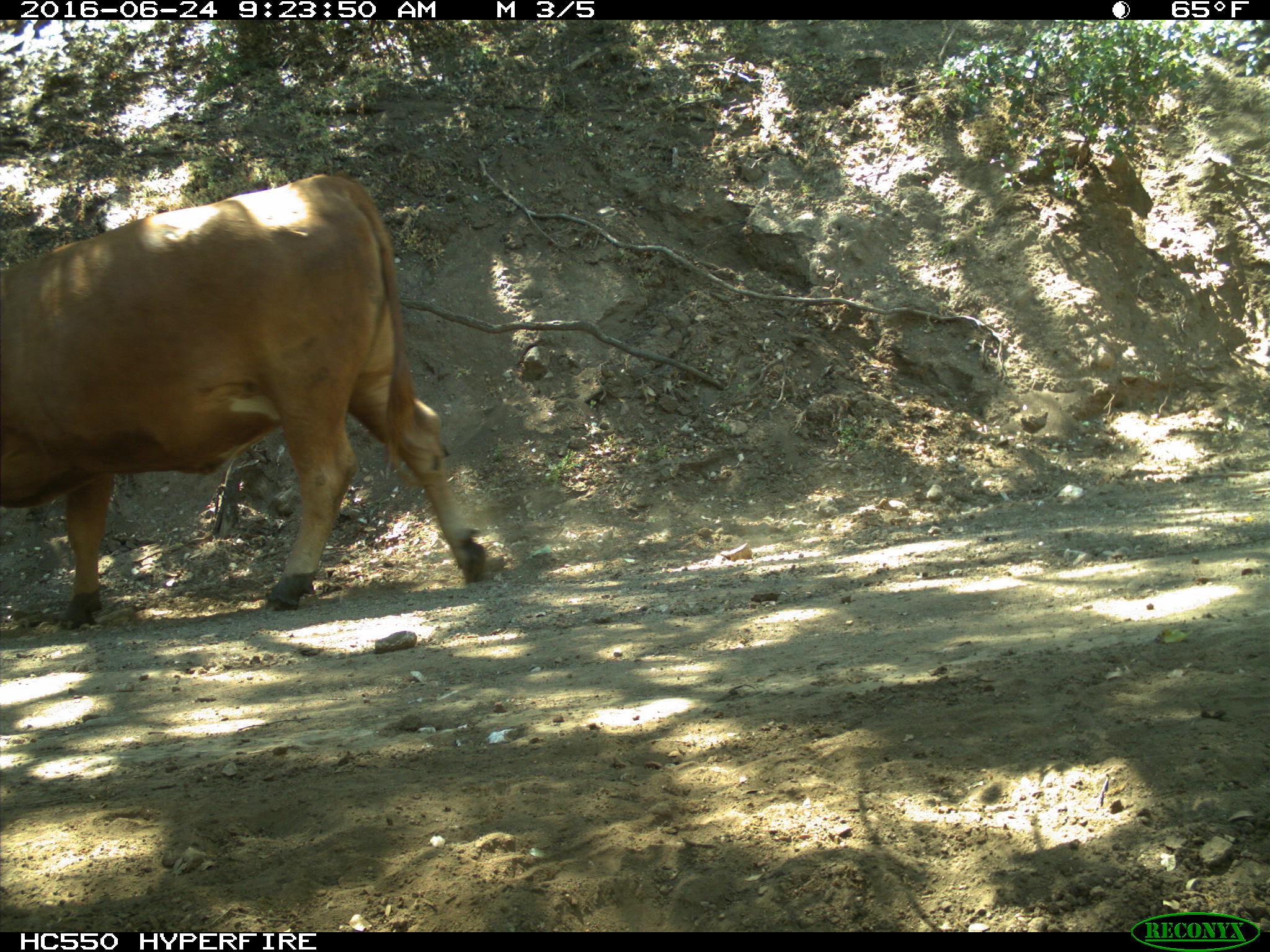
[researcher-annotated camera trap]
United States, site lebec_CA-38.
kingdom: Animalia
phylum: Chordata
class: Mammalia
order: Artiodactyla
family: Bovidae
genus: Bos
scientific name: Bos taurus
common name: domestic cow